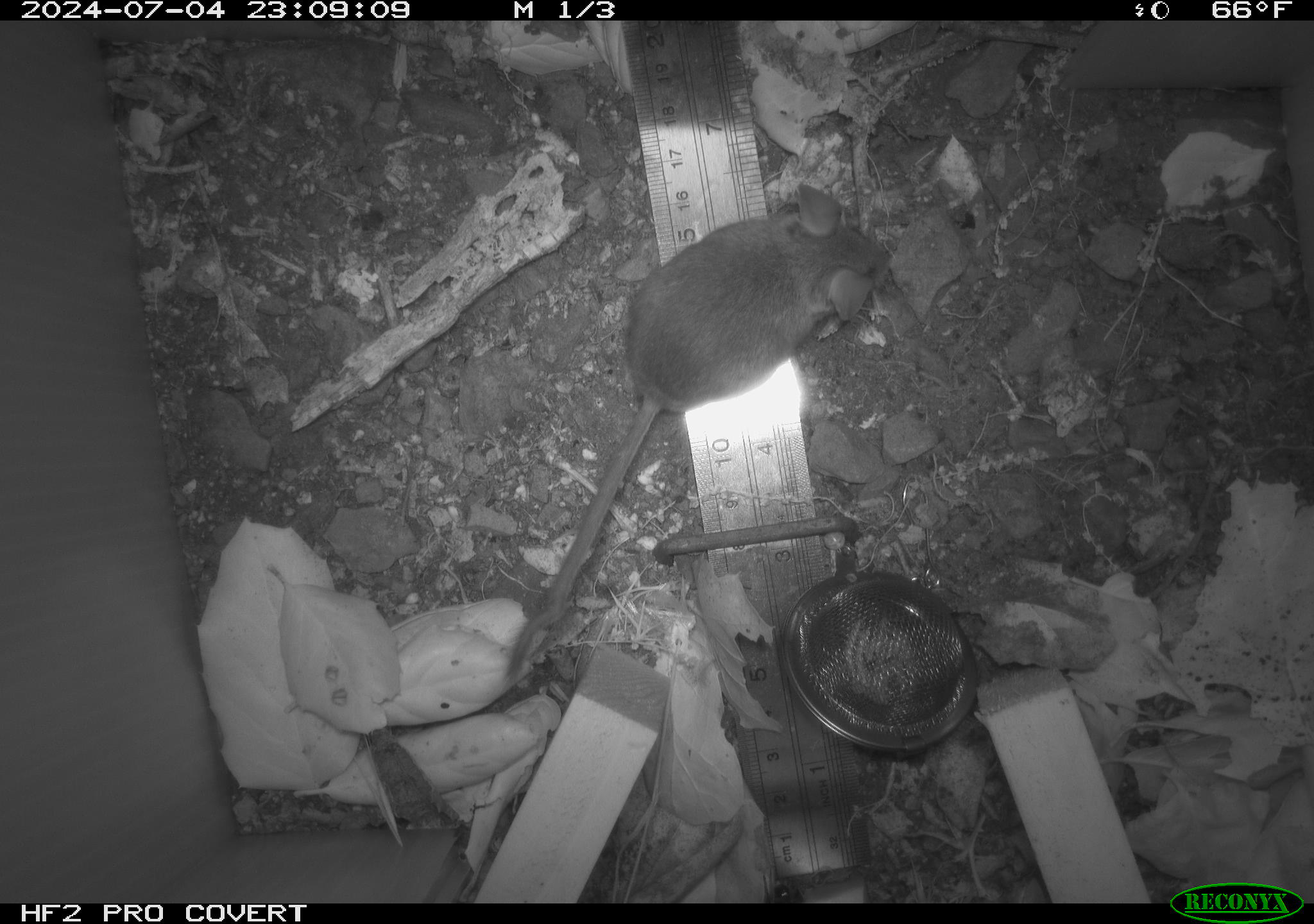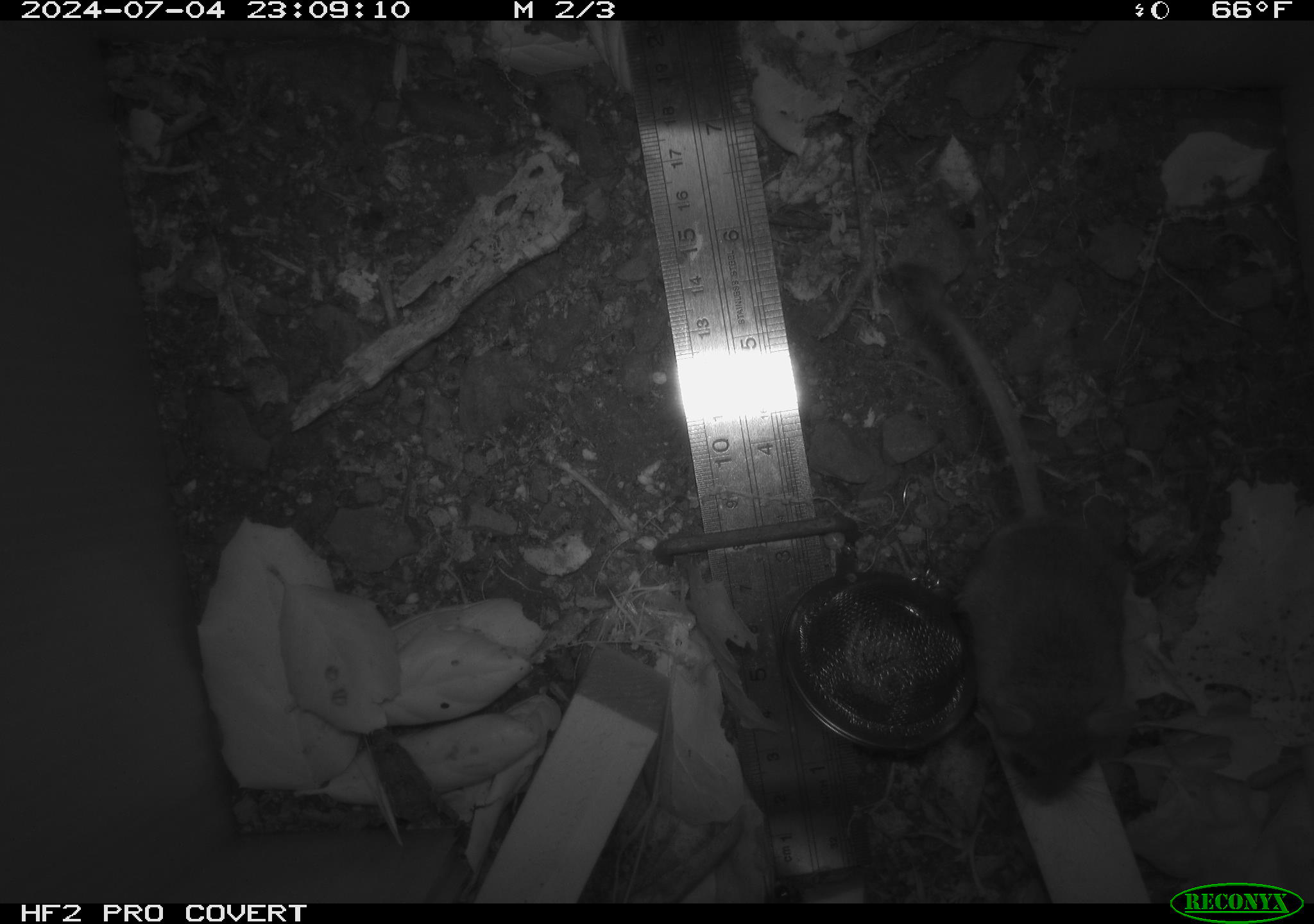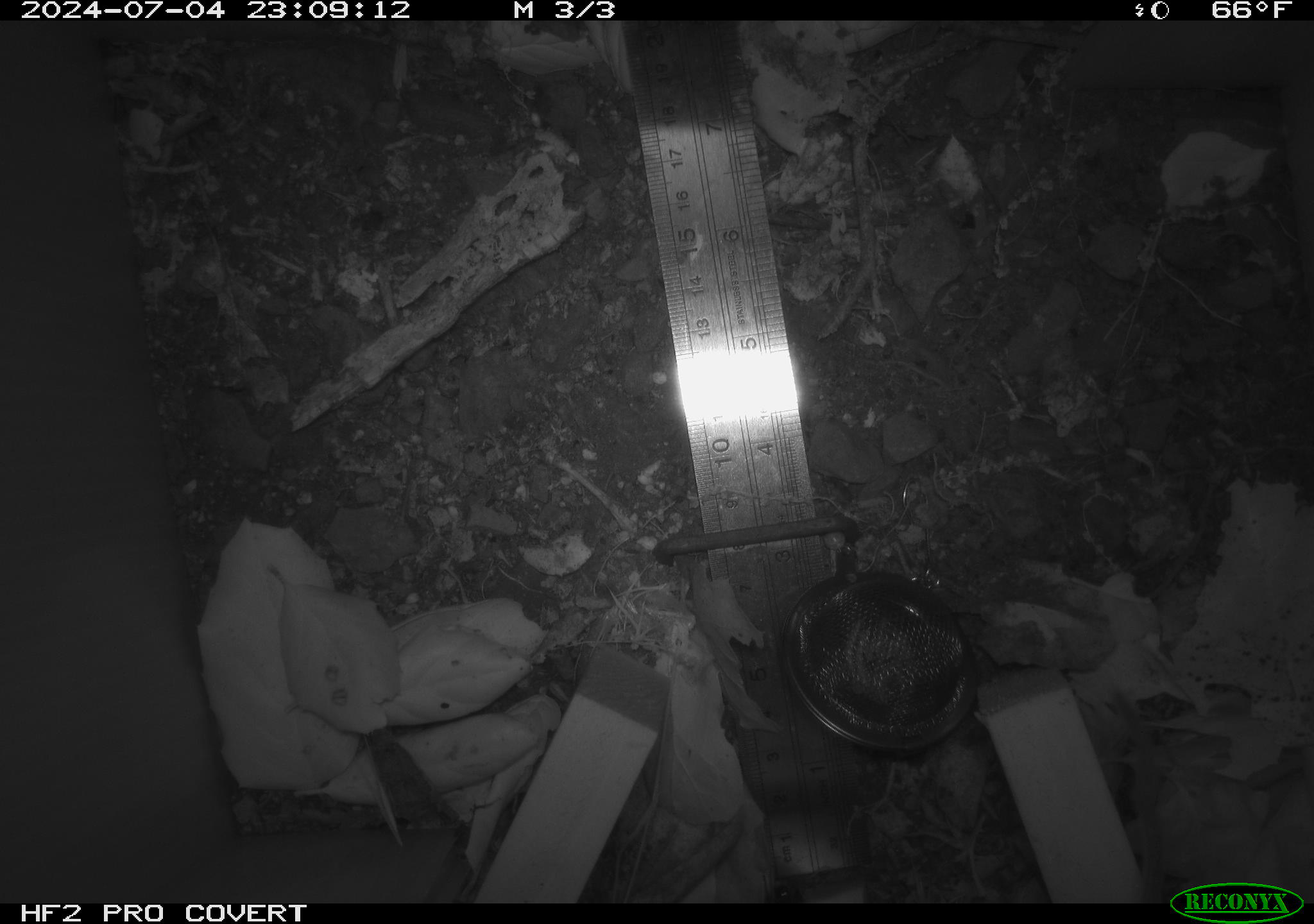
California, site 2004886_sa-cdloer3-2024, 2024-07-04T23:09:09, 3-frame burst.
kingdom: Animalia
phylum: Chordata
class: Mammalia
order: Rodentia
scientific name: Rodentia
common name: rodent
Rodent (Rodentia).